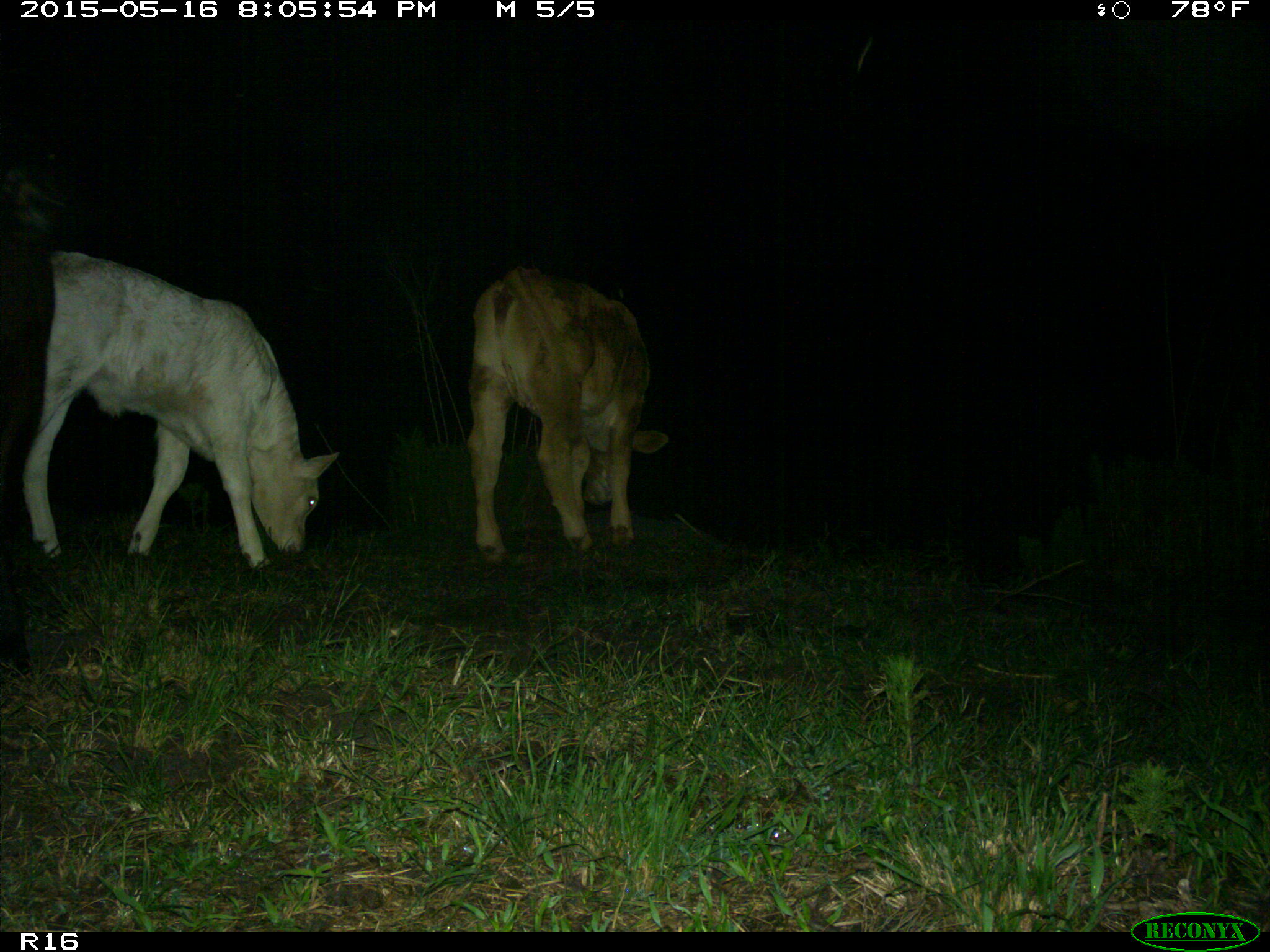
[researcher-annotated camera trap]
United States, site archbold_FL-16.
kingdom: Animalia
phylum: Chordata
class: Mammalia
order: Artiodactyla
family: Bovidae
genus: Bos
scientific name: Bos taurus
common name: domestic cow